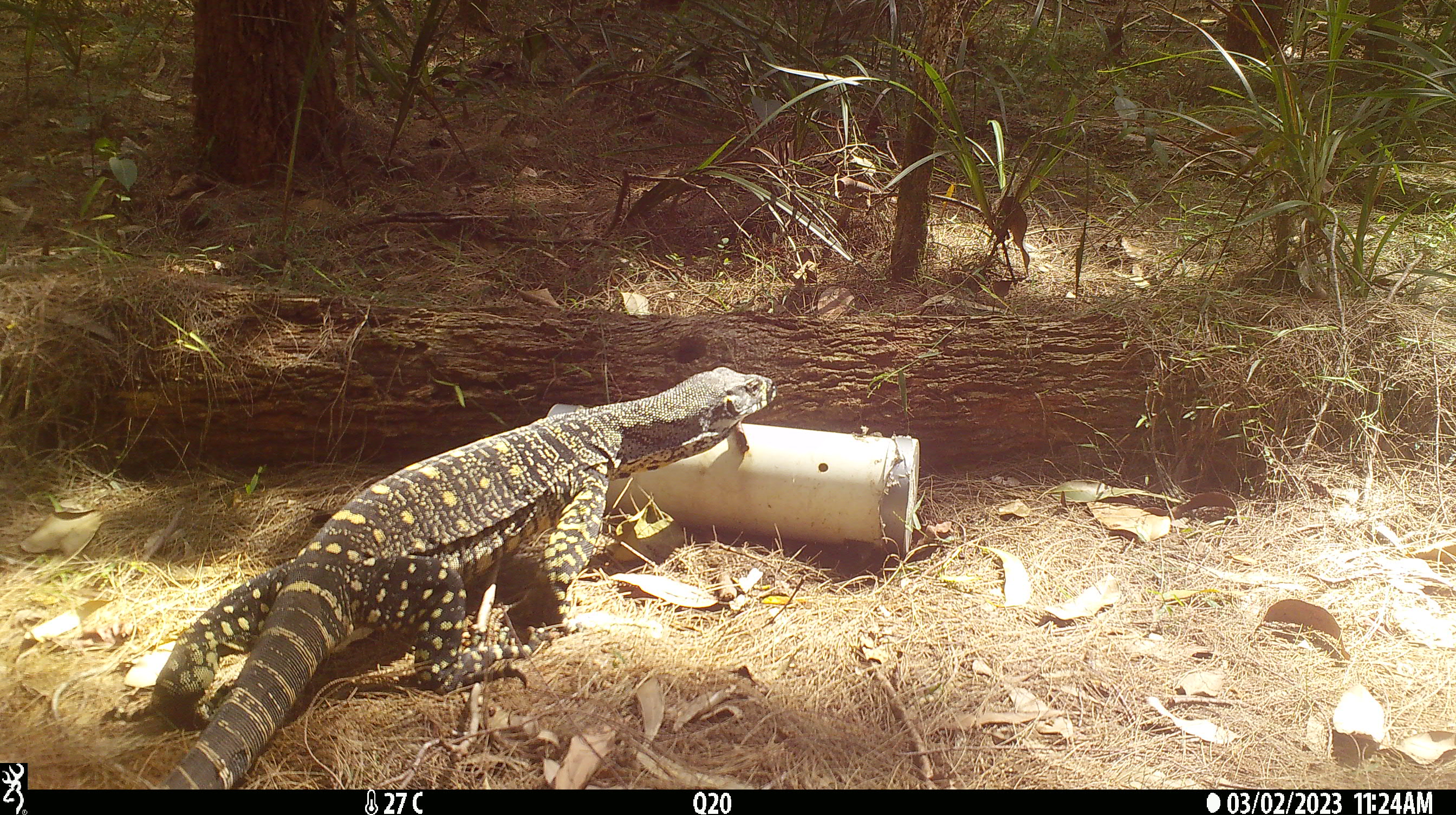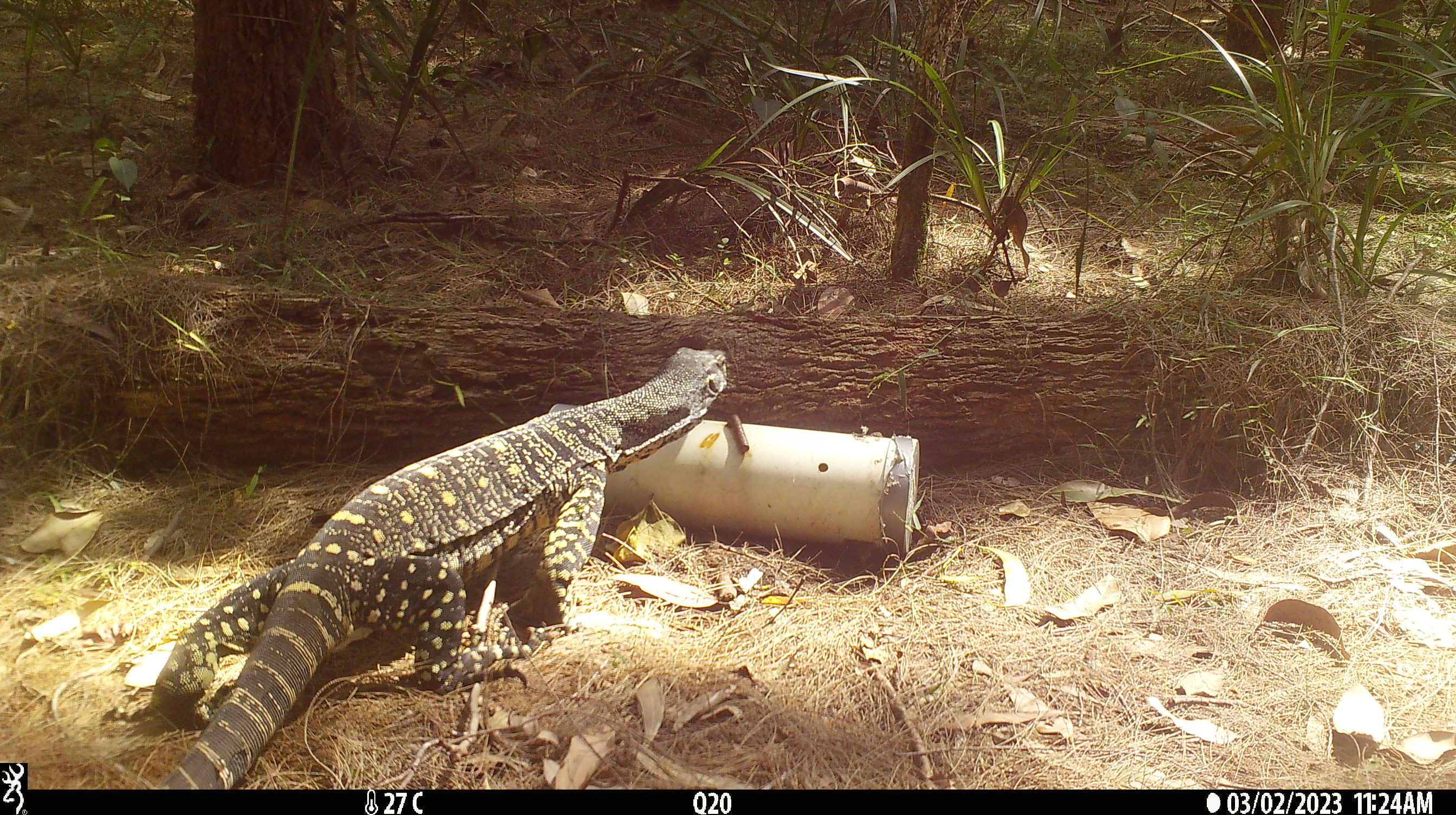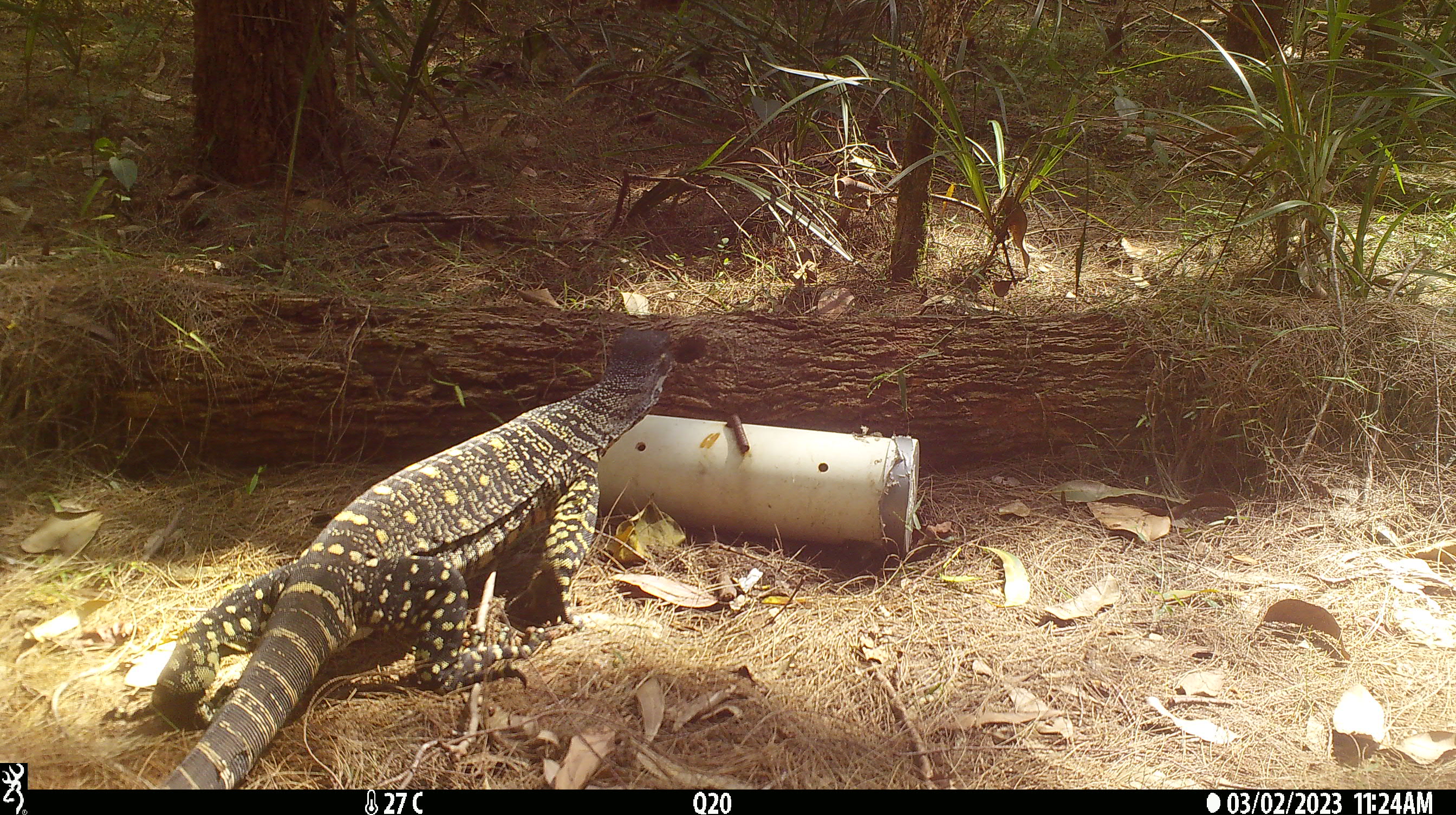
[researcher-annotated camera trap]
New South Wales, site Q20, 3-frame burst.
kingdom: Animalia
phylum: Chordata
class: Reptilia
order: Squamata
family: Varanidae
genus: Varanus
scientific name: Varanus varius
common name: lace monitor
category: goanna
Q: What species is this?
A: Goanna (lace monitor) (Varanus varius).